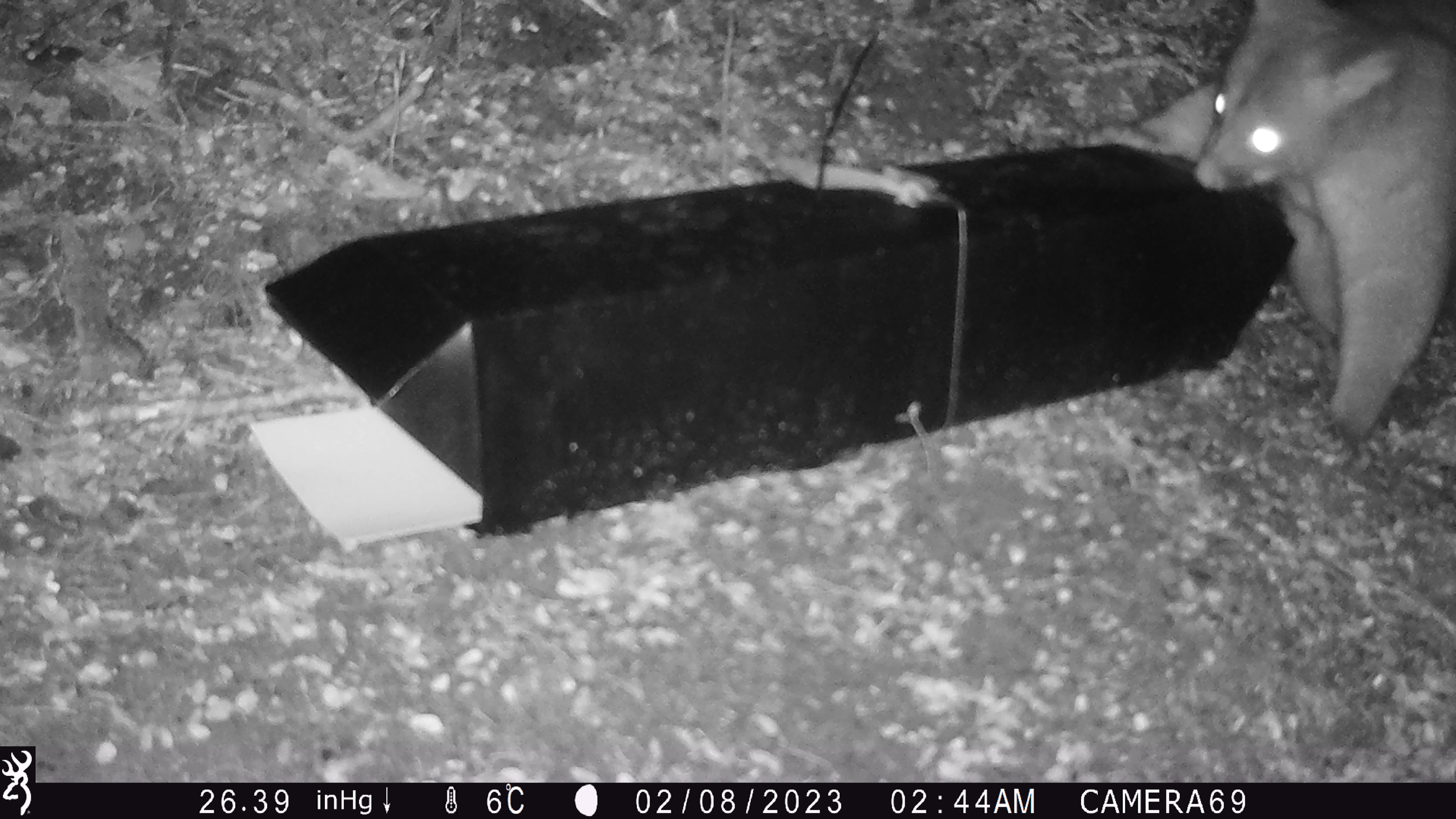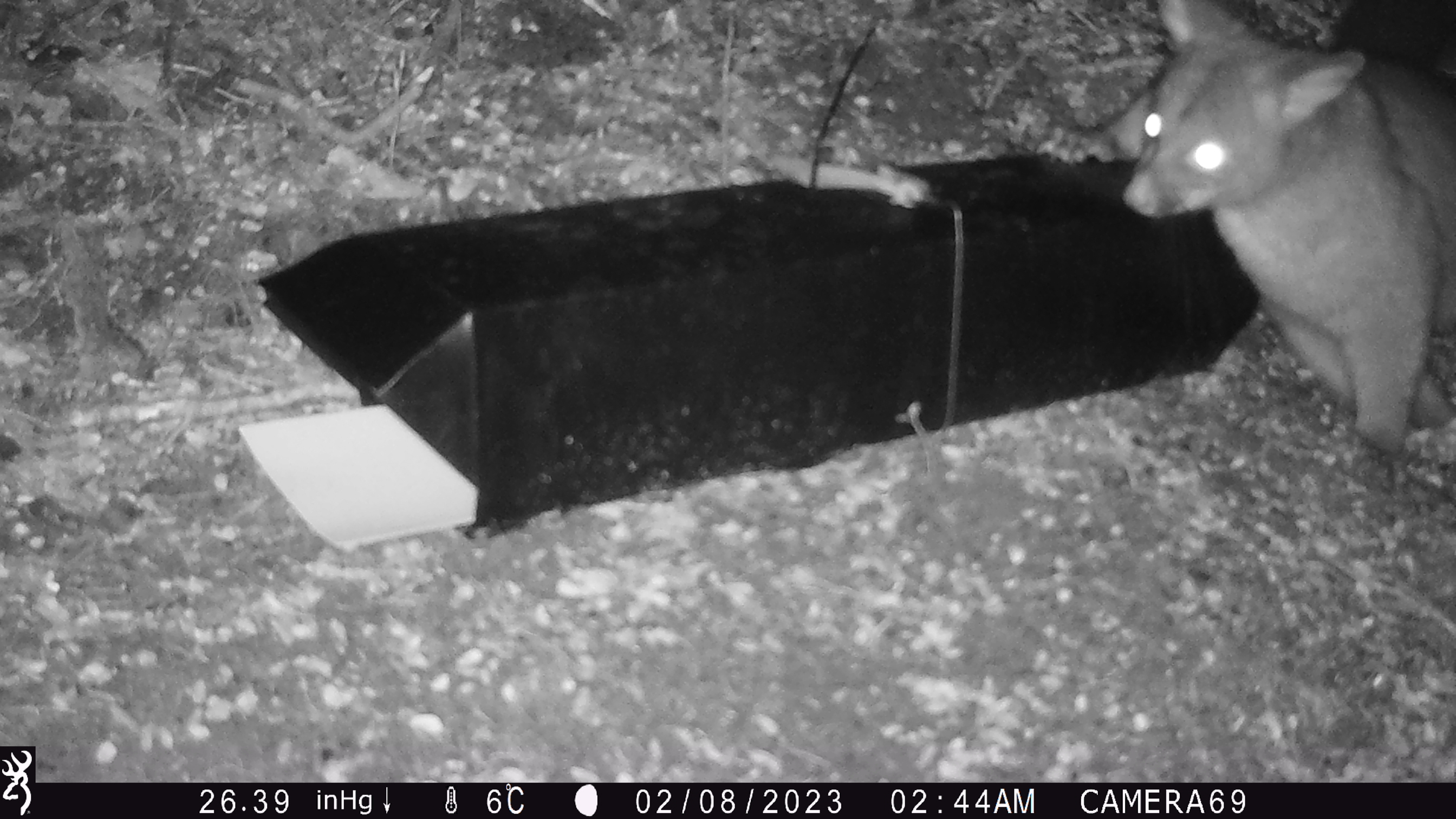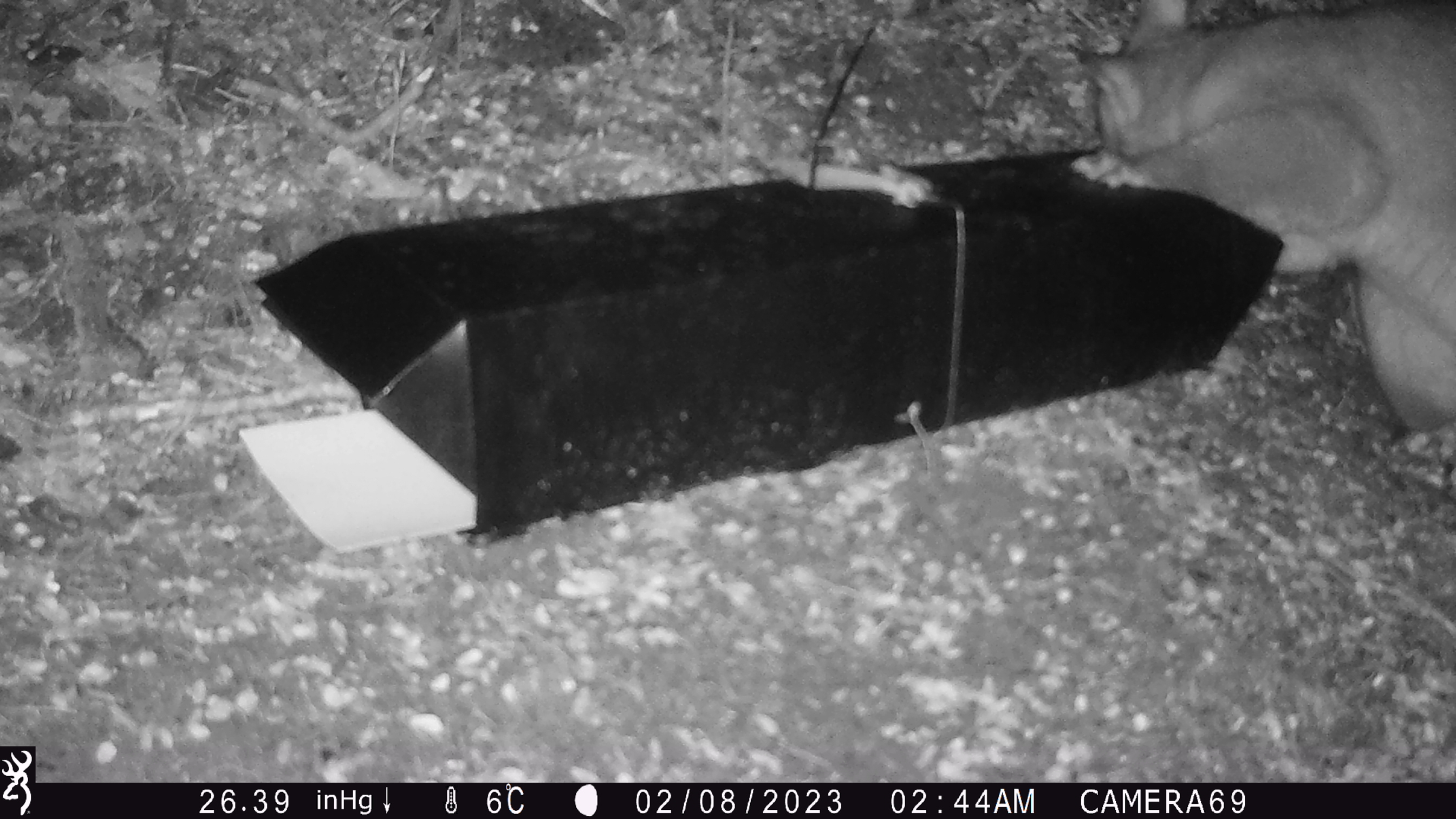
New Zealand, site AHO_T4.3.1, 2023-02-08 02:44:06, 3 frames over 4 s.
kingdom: Animalia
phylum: Chordata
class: Mammalia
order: Carnivora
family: Mustelidae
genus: Mustela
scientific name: Mustela erminea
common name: stoat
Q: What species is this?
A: Stoat (Mustela erminea).